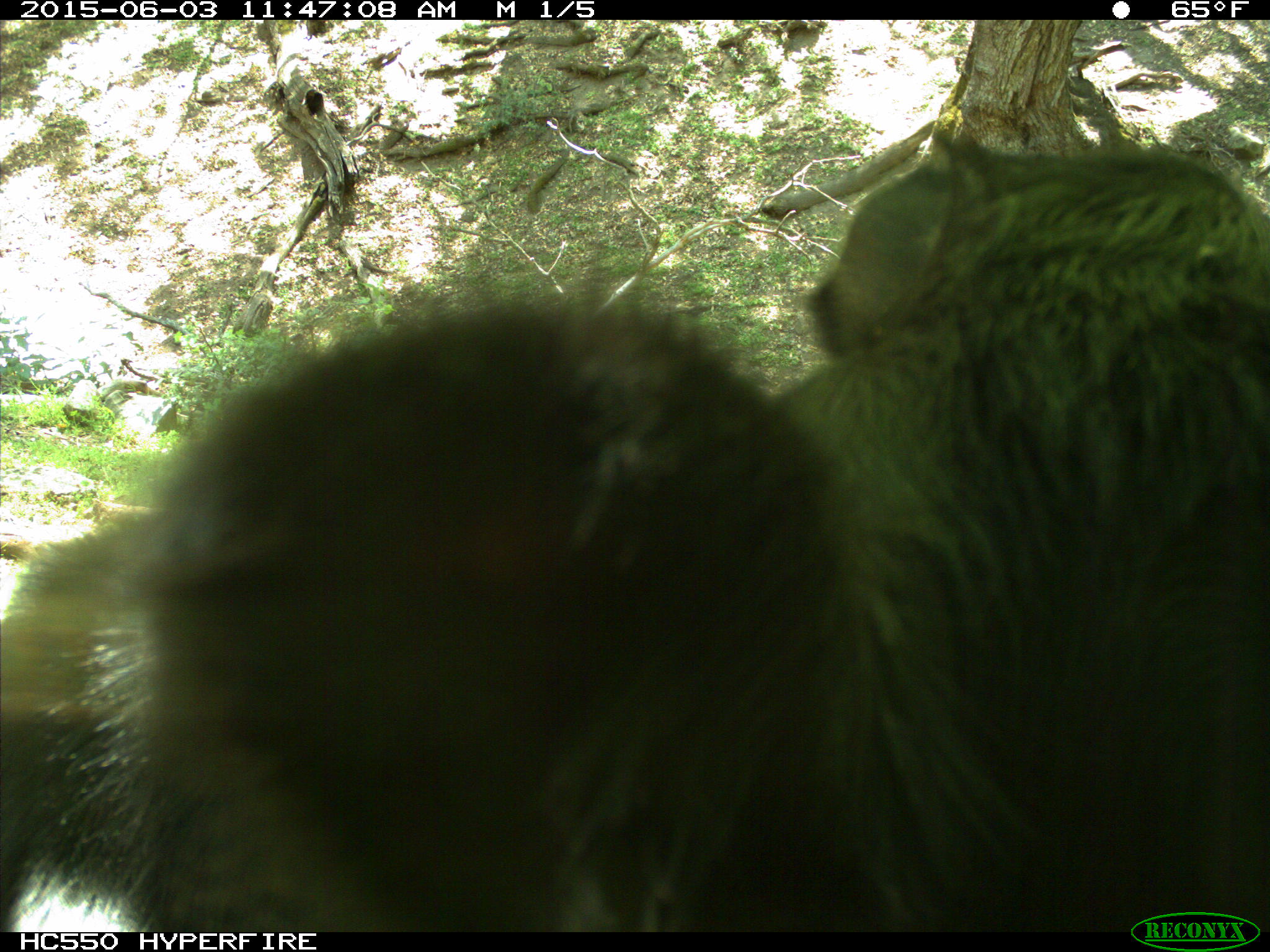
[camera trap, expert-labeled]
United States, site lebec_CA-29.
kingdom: Animalia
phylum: Chordata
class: Mammalia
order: Artiodactyla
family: Bovidae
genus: Bos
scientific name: Bos taurus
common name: domestic cow